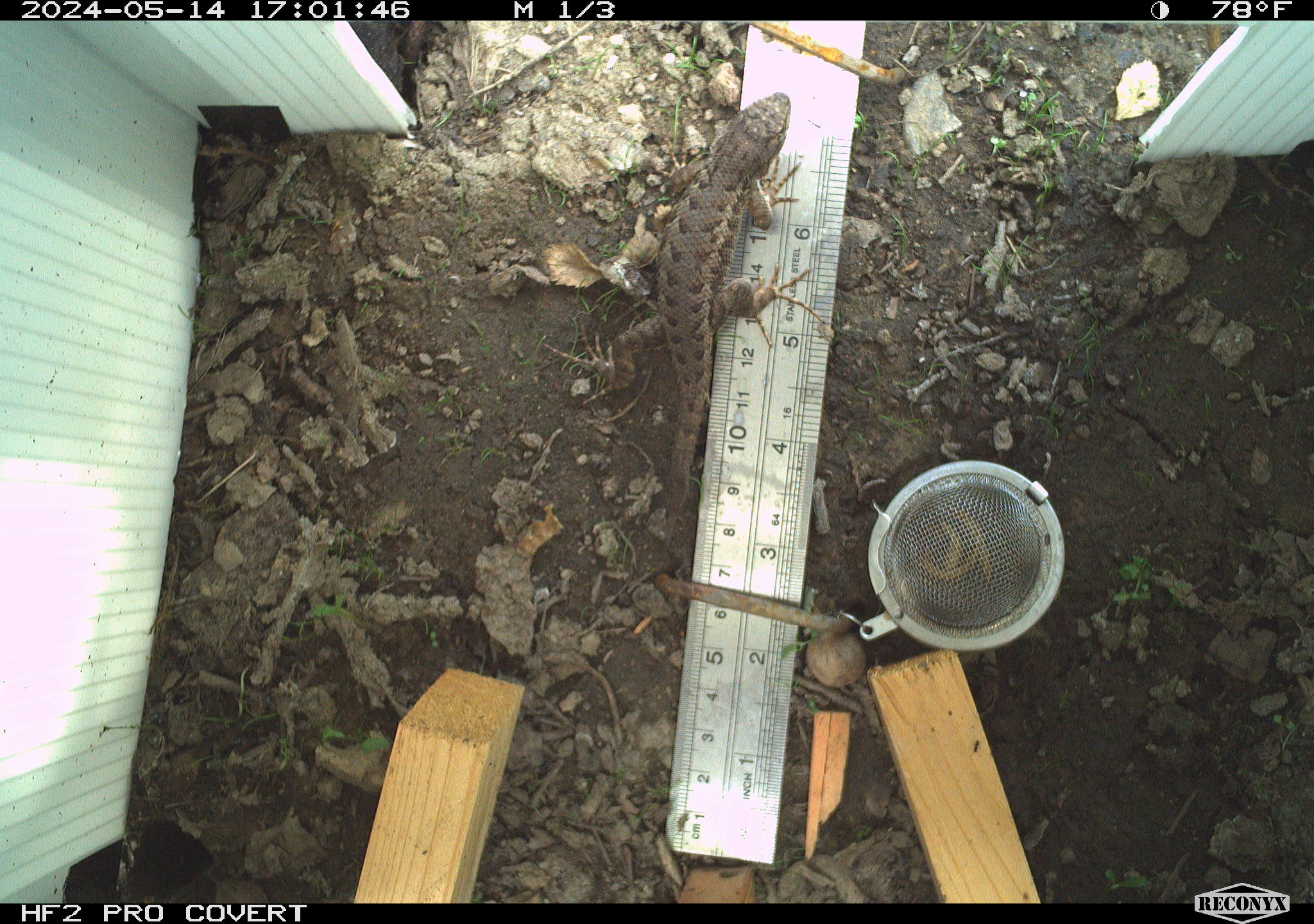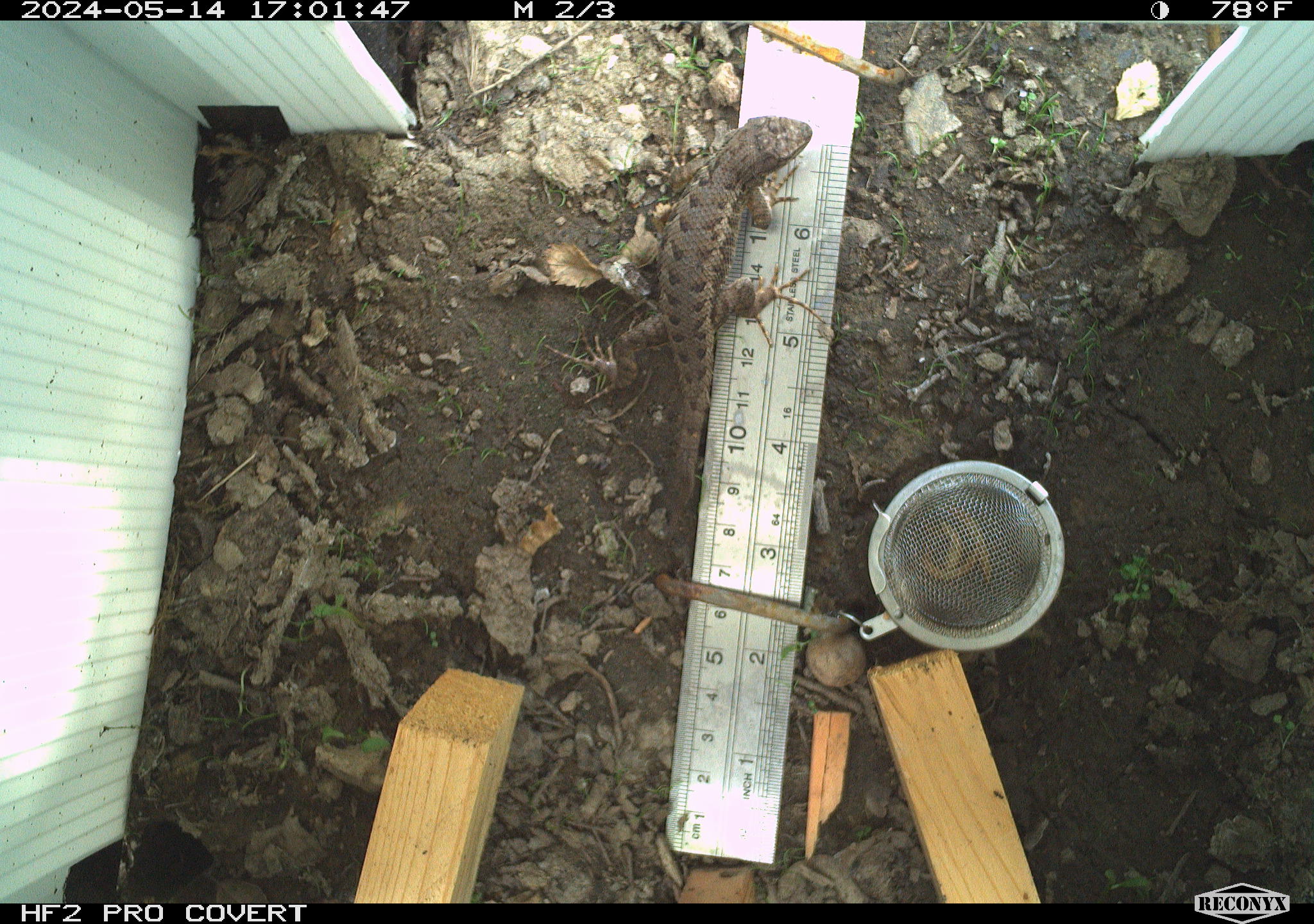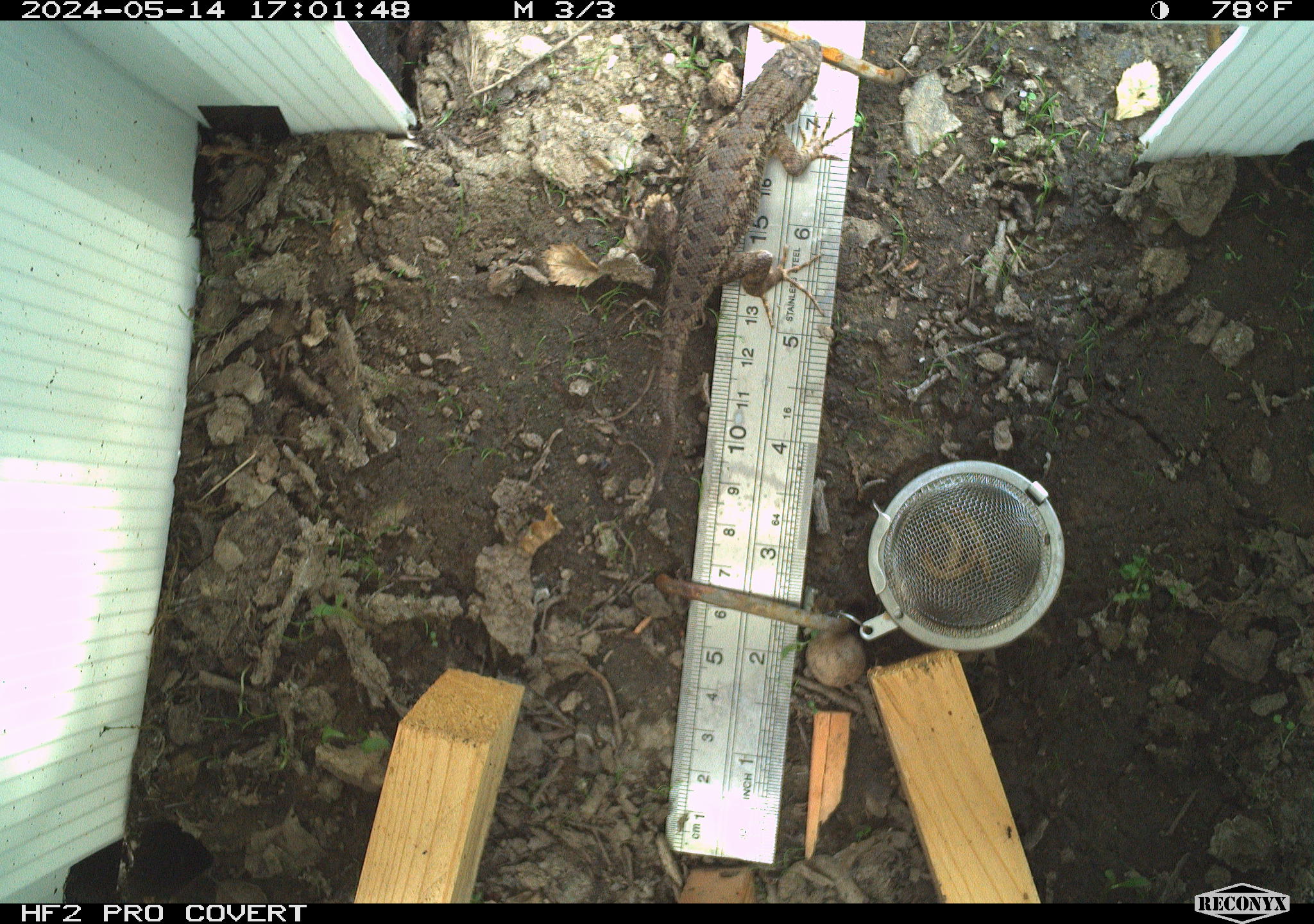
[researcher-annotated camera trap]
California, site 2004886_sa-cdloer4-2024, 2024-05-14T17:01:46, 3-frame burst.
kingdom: Animalia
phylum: Chordata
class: Reptilia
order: Squamata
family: Phrynosomatidae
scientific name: Phrynosomatidae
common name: north american spiny lizards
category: sceloporus/uta species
Sceloporus/uta species (north american spiny lizards) (Phrynosomatidae).